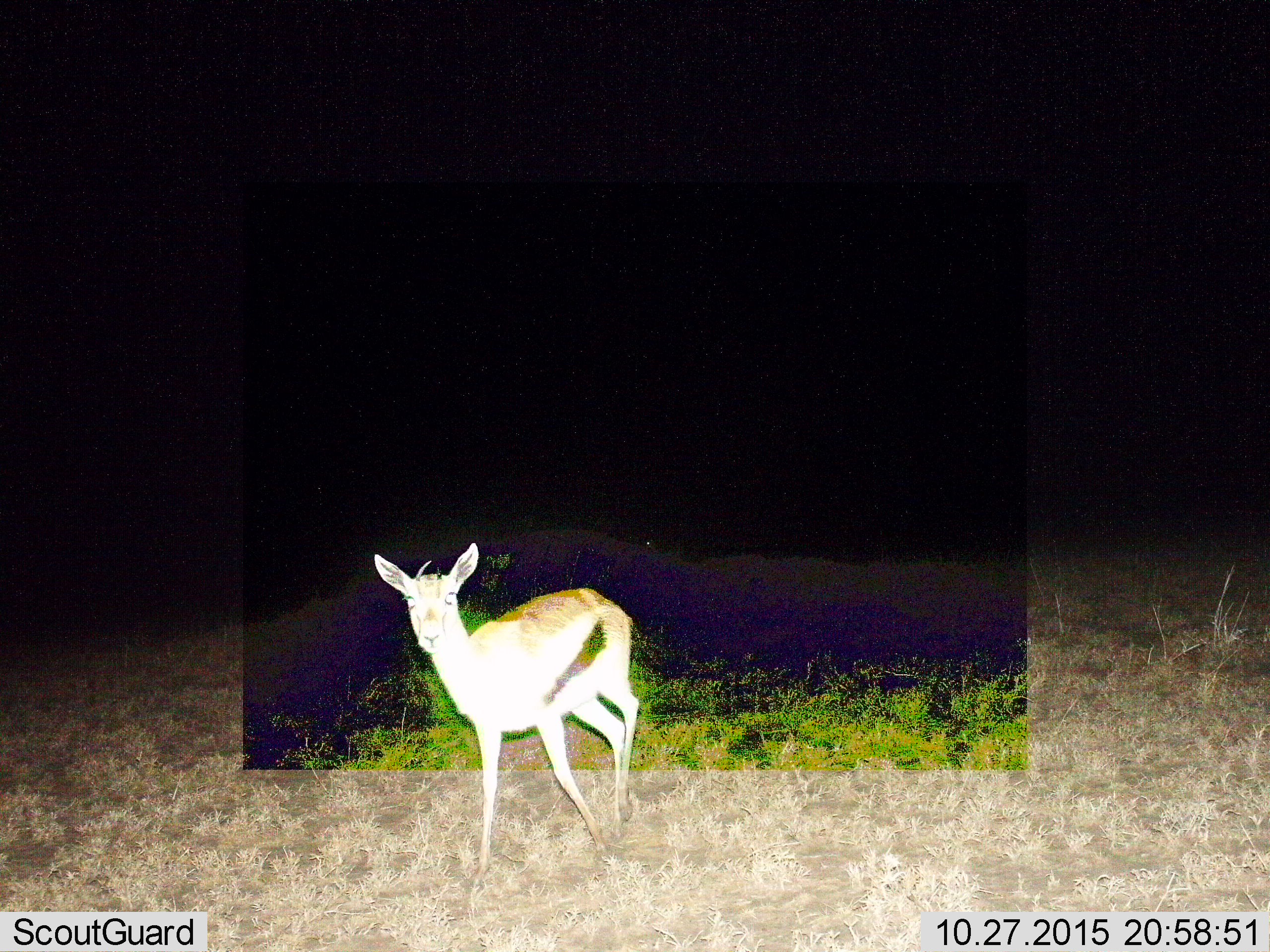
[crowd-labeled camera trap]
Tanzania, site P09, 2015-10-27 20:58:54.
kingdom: Animalia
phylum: Chordata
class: Mammalia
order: Artiodactyla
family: Bovidae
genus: Eudorcas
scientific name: Eudorcas thomsonii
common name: thomson's gazelle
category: gazellethomsons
Gazellethomsons (thomson's gazelle) (Eudorcas thomsonii), count 1. Behavior (volunteer vote fractions): standing 33%, resting 0%, moving 78%, interacting 11%. Young present (vote fraction): 0%. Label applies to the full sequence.